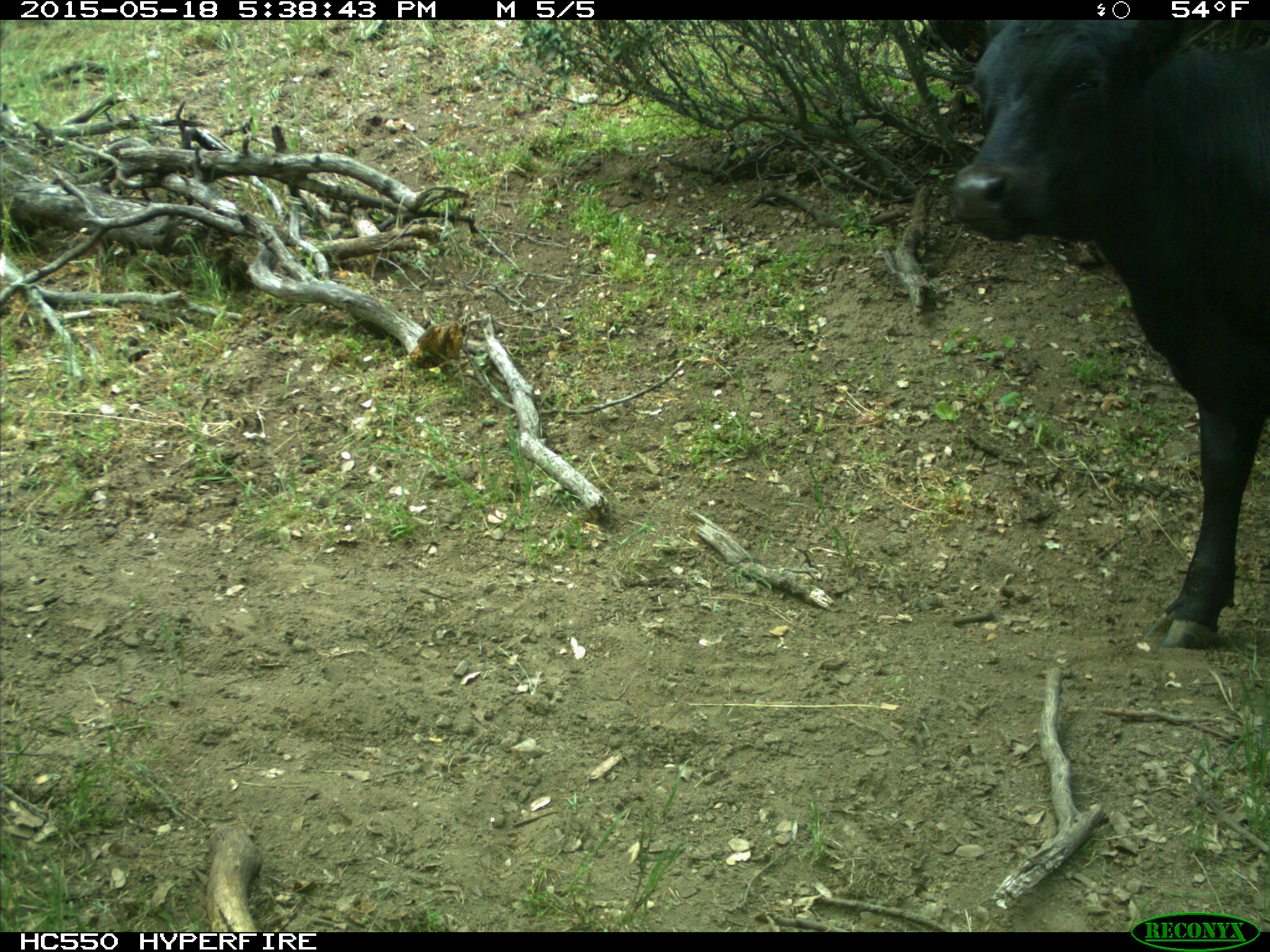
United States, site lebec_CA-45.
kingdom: Animalia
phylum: Chordata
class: Mammalia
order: Artiodactyla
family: Bovidae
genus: Bos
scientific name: Bos taurus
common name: domestic cow